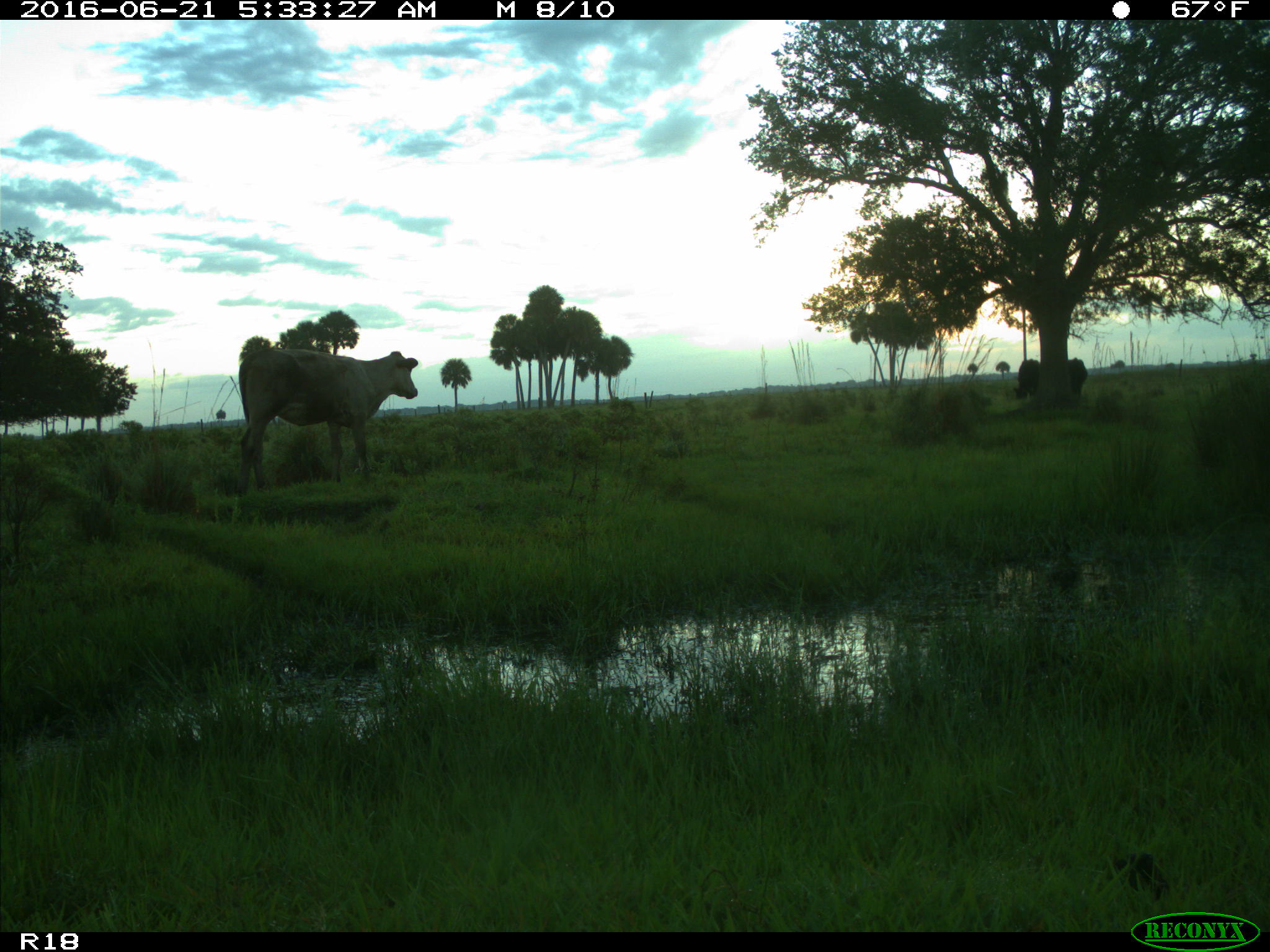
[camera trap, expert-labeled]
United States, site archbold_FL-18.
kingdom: Animalia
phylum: Chordata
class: Mammalia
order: Artiodactyla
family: Bovidae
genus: Bos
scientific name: Bos taurus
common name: domestic cow